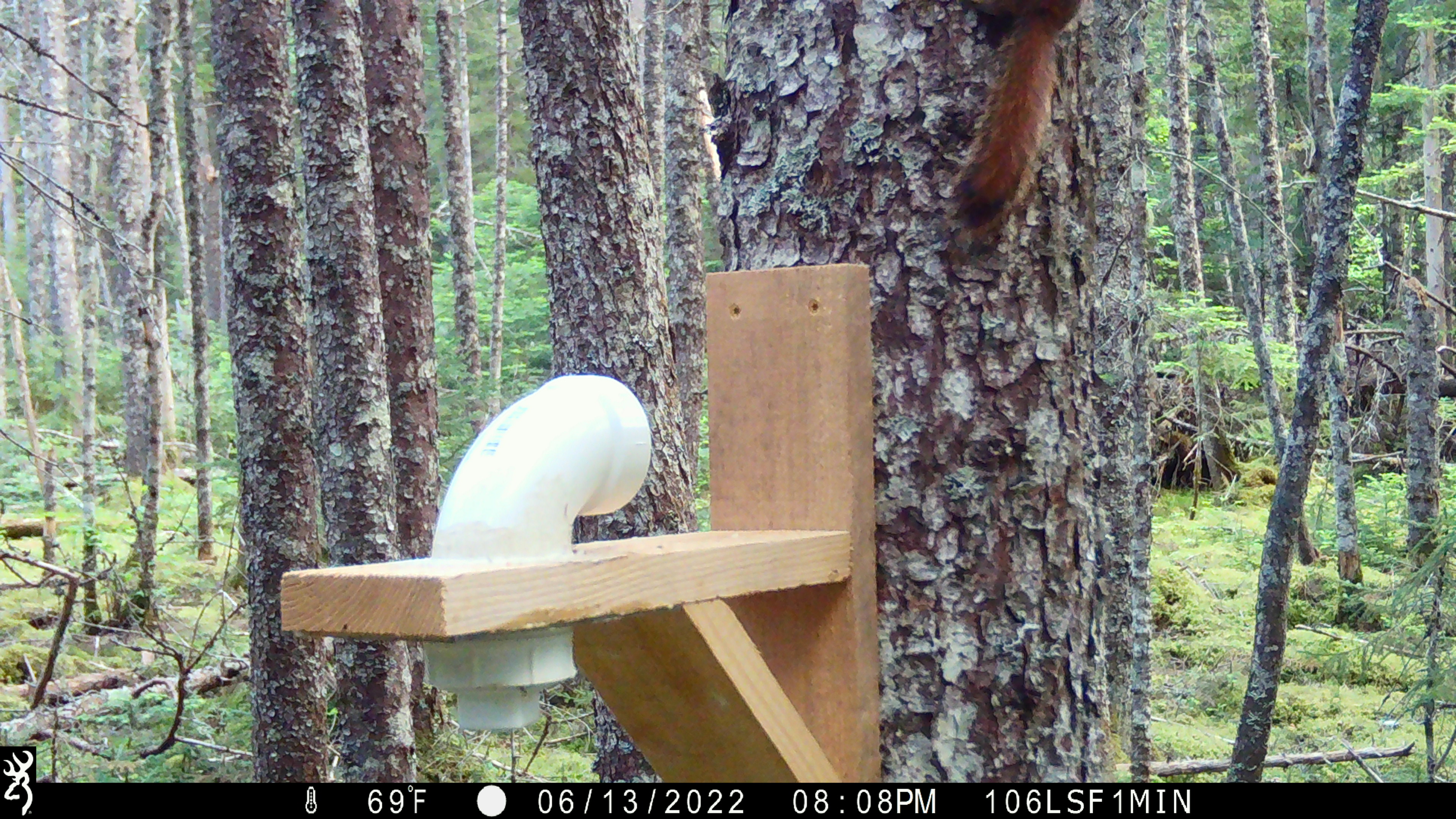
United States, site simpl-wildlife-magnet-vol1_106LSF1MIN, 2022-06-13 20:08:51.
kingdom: Animalia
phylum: Chordata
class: Mammalia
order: Rodentia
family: Sciuridae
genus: Tamiasciurus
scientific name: Tamiasciurus hudsonicus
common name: red squirrel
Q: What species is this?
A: Red squirrel (Tamiasciurus hudsonicus).